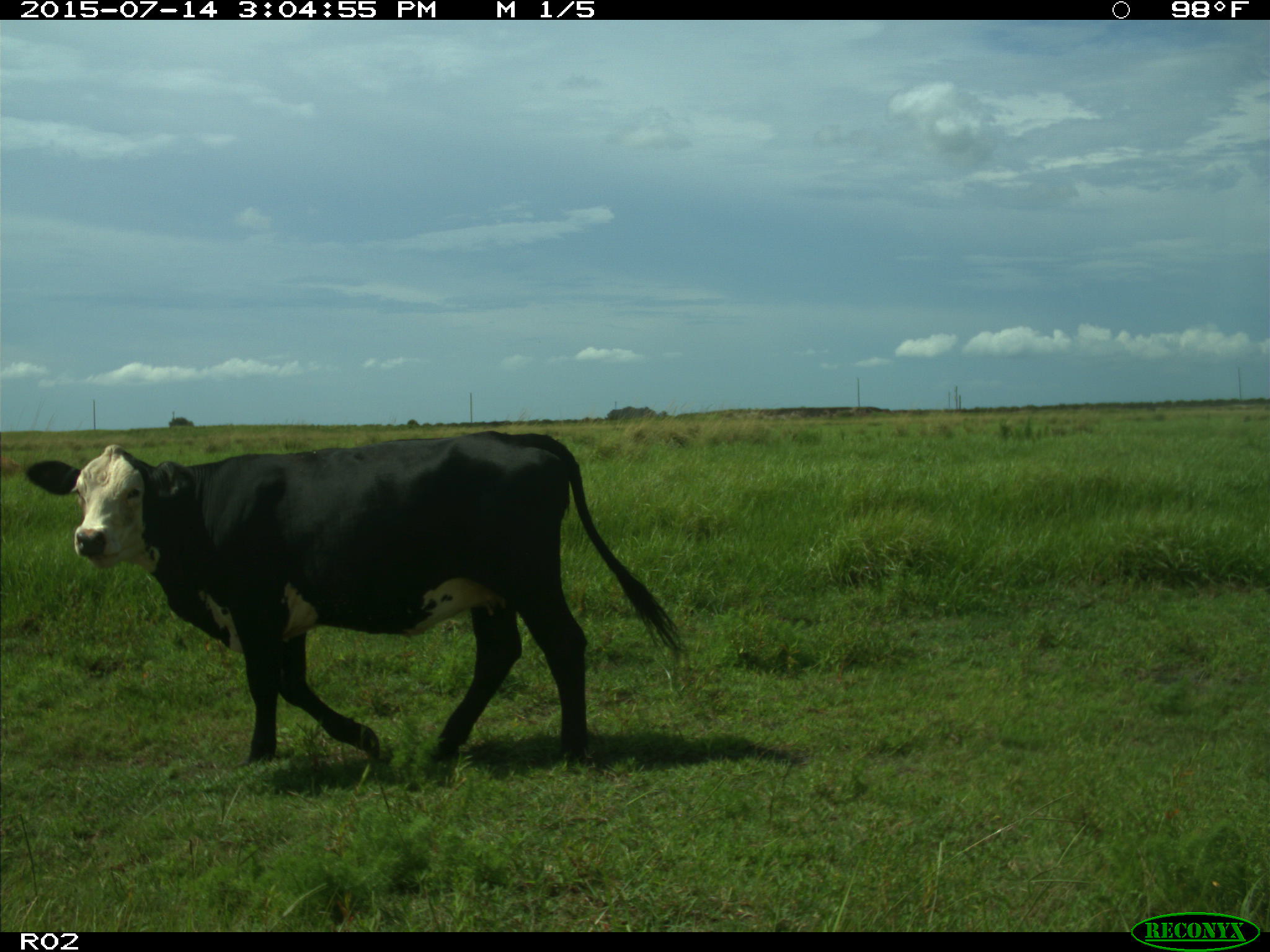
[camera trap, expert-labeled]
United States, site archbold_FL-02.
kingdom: Animalia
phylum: Chordata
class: Mammalia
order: Artiodactyla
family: Bovidae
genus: Bos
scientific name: Bos taurus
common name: domestic cow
Bos taurus (domestic cow).